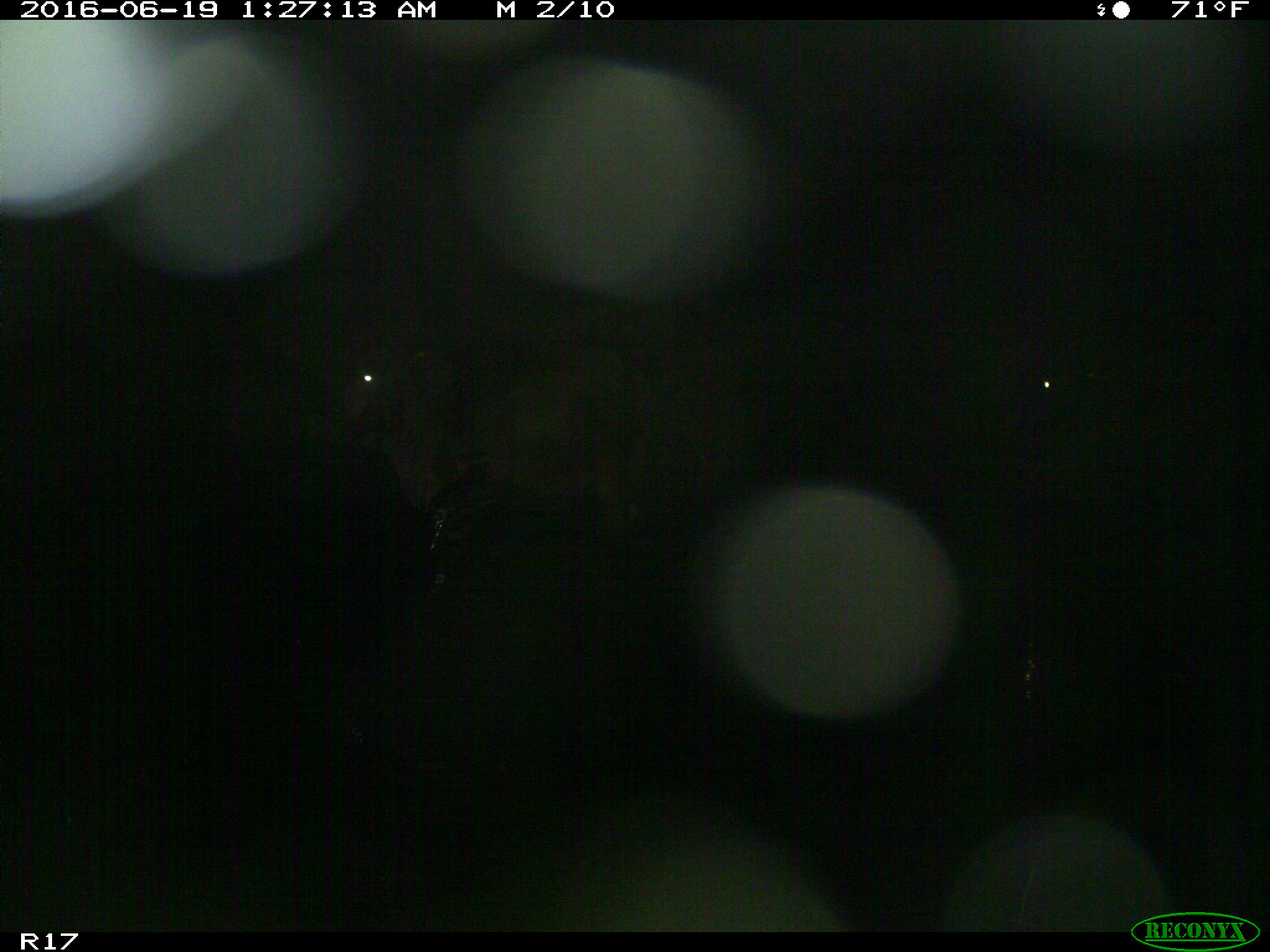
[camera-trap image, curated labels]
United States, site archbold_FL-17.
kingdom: Animalia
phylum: Chordata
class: Mammalia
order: Artiodactyla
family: Bovidae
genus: Bos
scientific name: Bos taurus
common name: domestic cow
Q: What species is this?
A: Bos taurus (domestic cow).